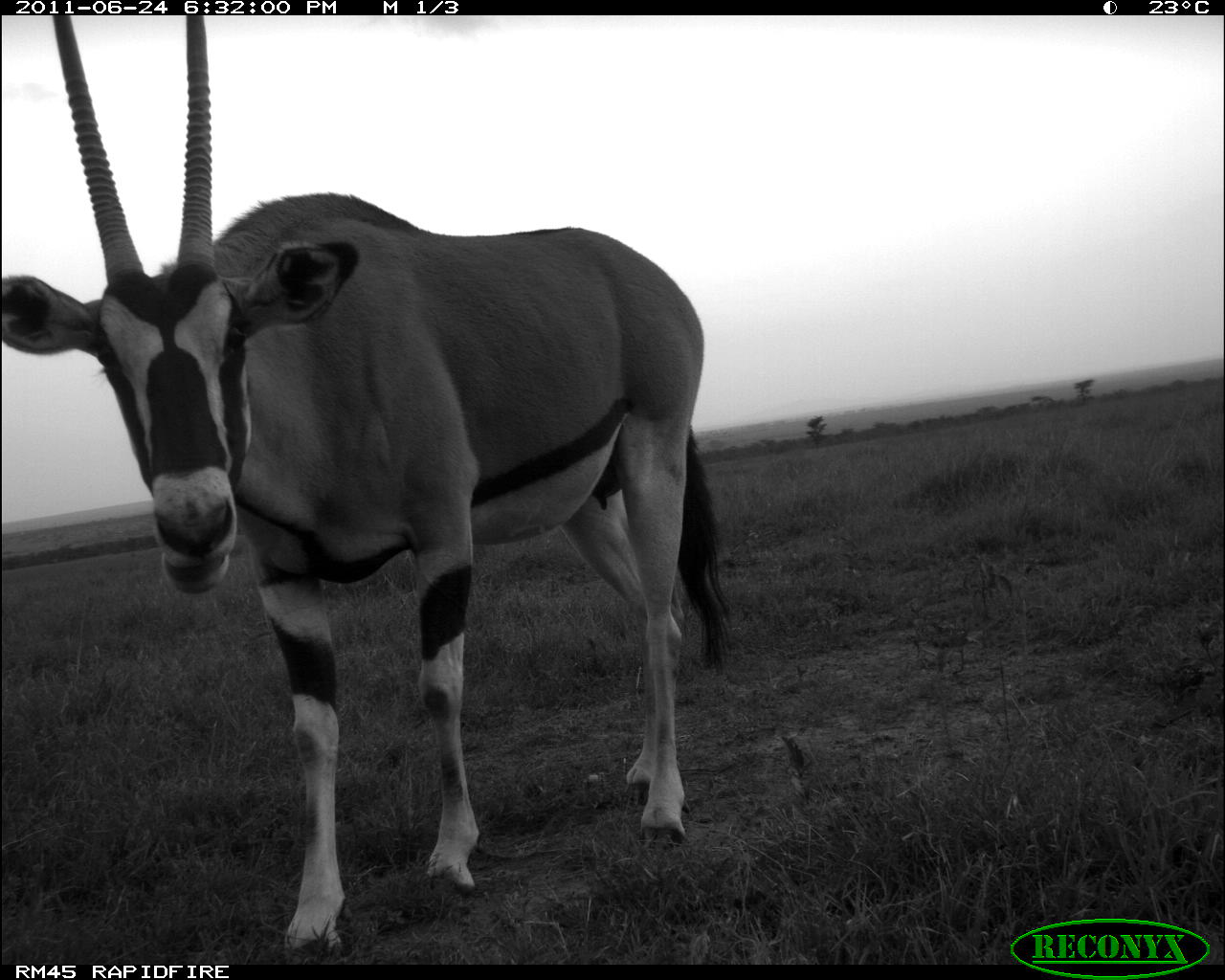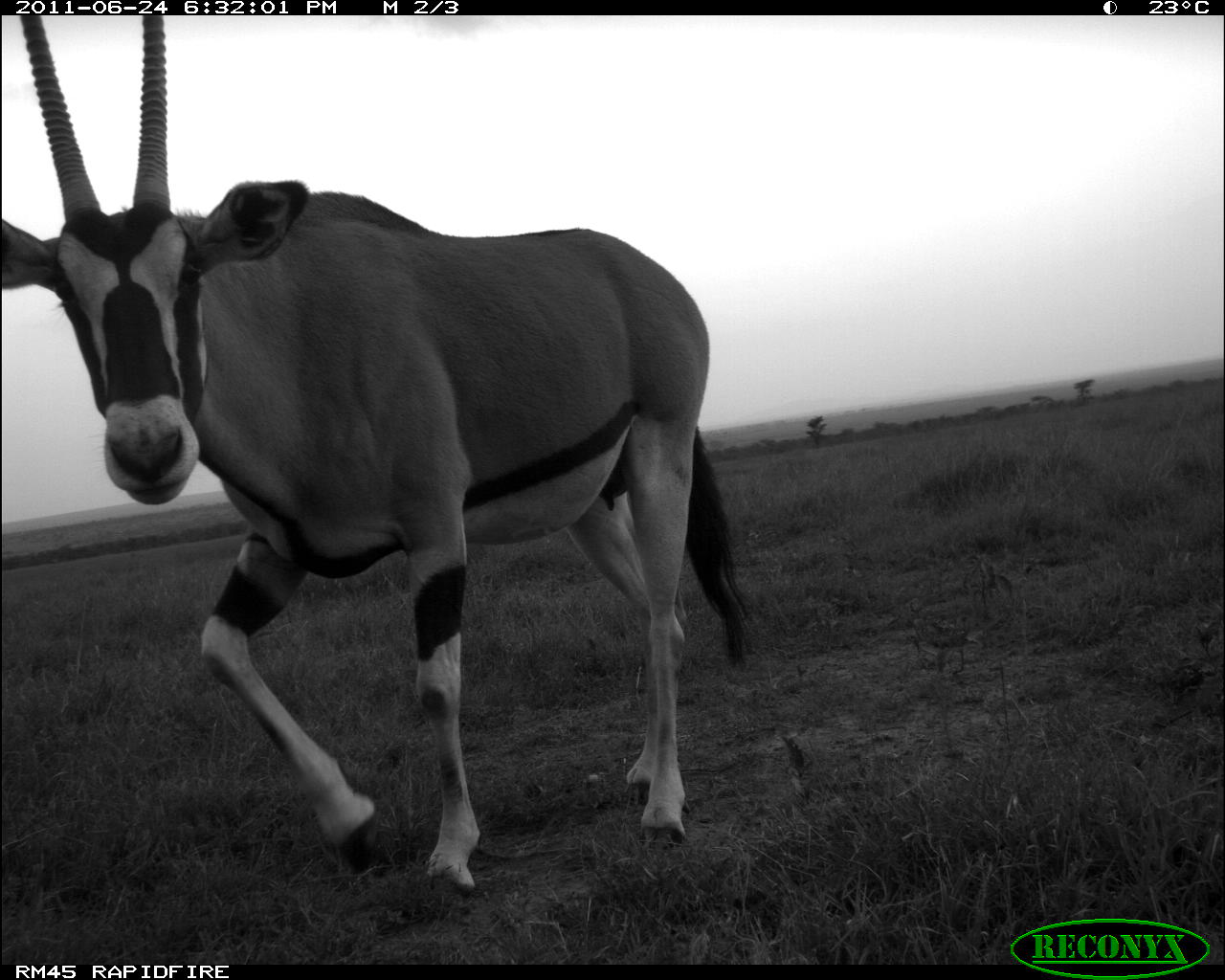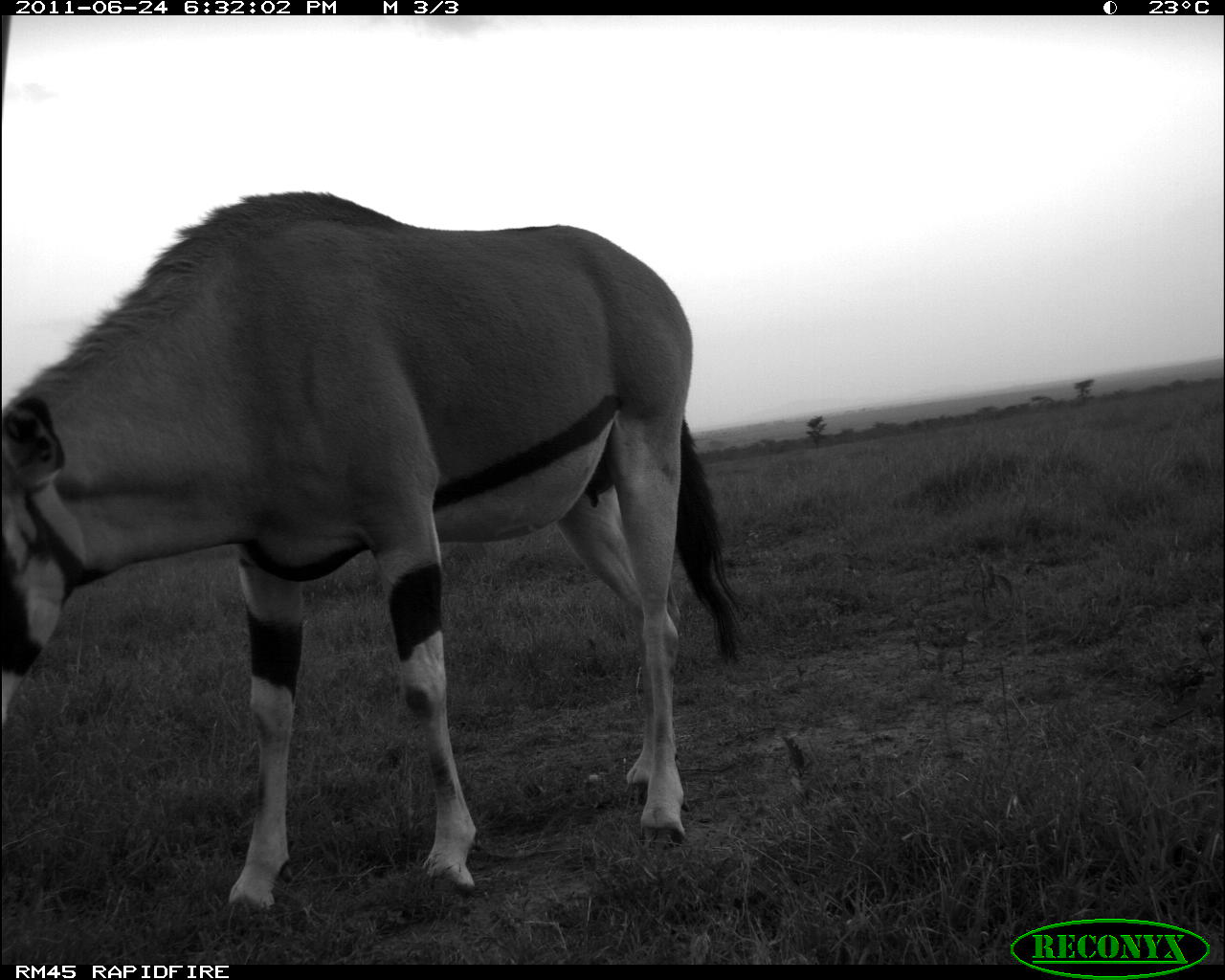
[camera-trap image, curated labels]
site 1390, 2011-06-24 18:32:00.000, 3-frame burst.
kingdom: Animalia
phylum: Chordata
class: Mammalia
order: Artiodactyla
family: Bovidae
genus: Oryx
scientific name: Oryx beisa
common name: east african oryx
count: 1